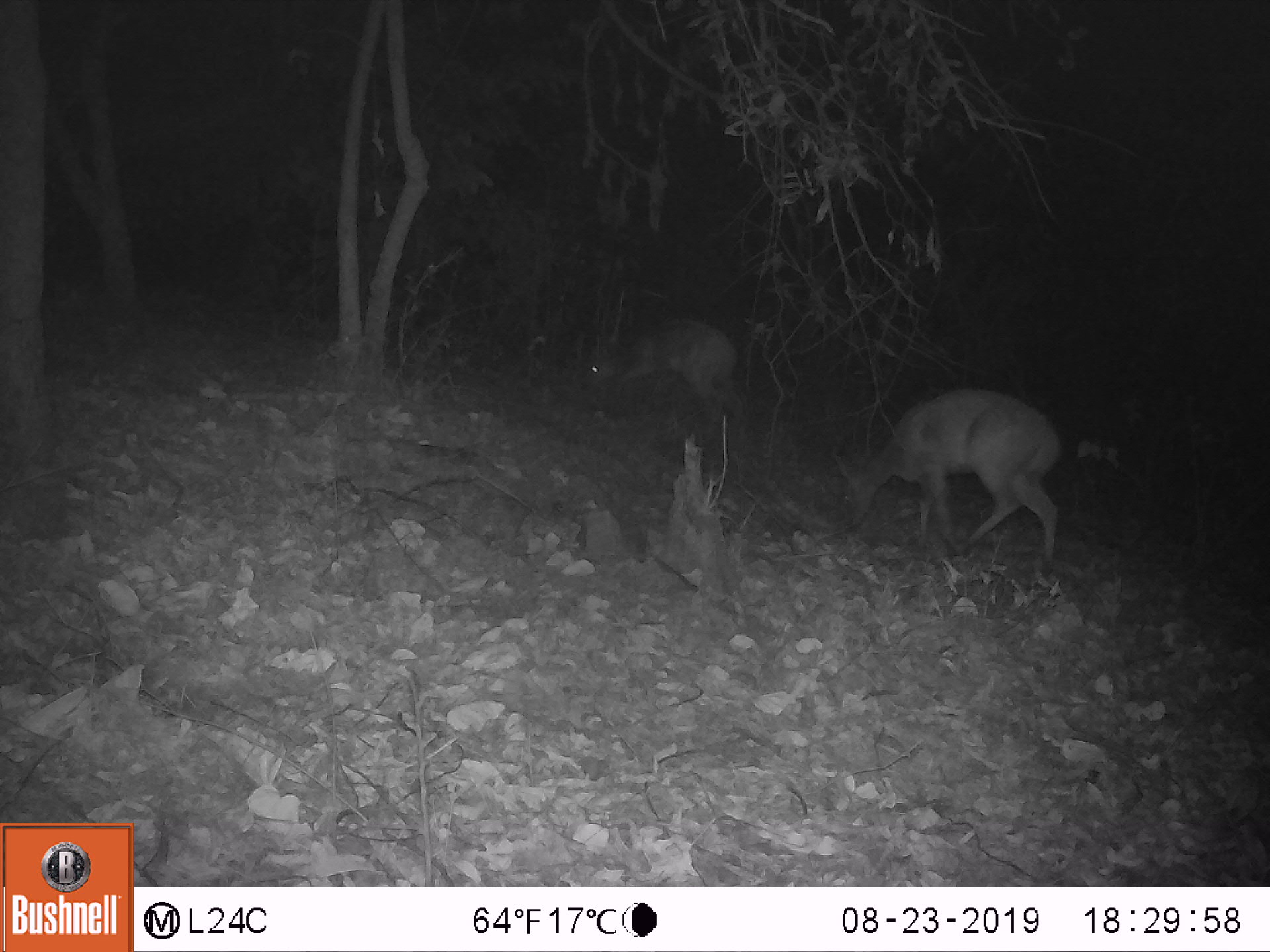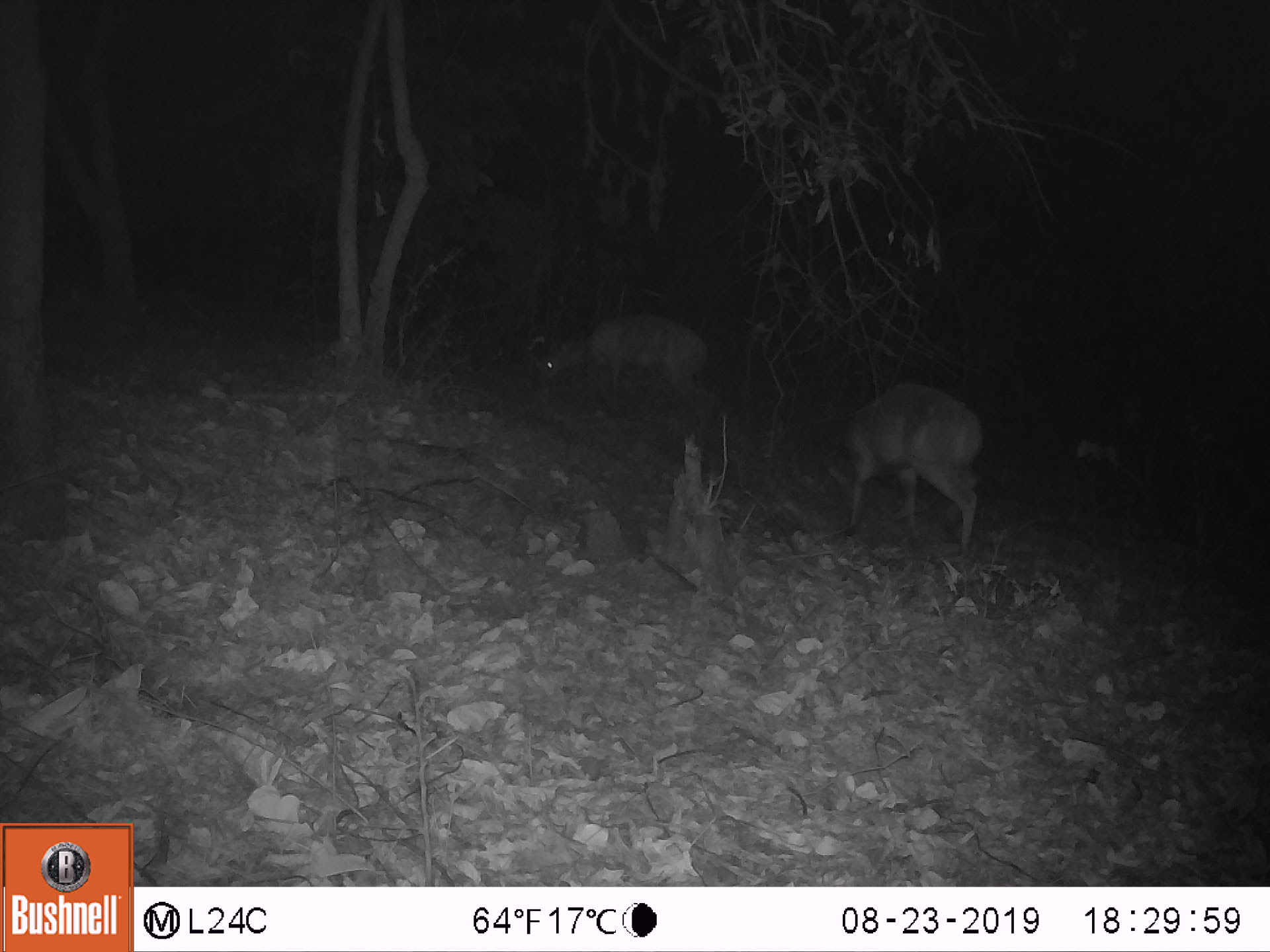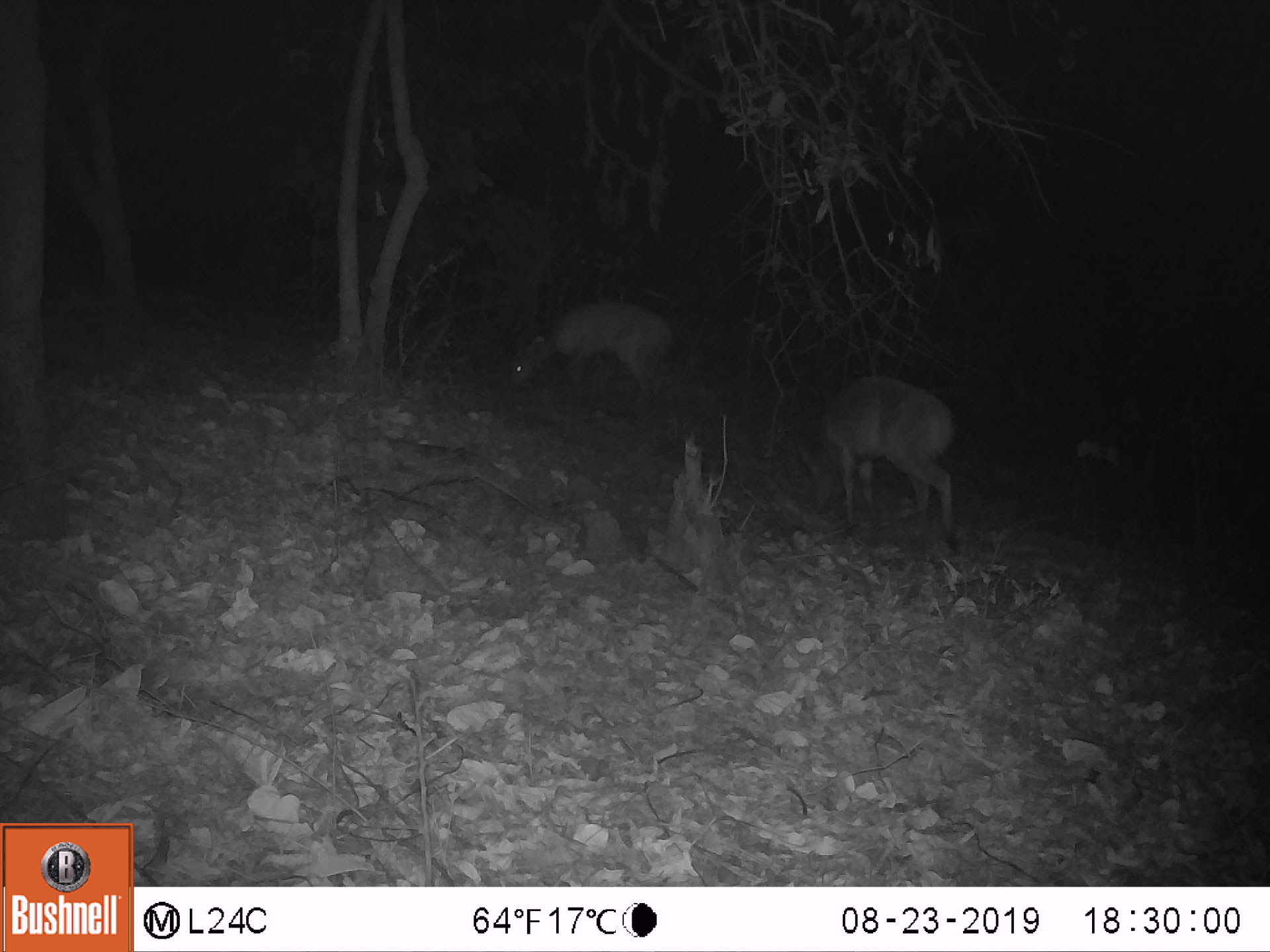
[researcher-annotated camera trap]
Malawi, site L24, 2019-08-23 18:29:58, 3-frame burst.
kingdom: Animalia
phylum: Chordata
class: Mammalia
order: Artiodactyla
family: Bovidae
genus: Tragelaphus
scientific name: Tragelaphus sylvaticus sylvaticus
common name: cape bushbuck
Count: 2.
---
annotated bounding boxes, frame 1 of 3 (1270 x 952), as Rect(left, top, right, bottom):
cape bushbuck: Rect(828, 373, 1064, 557); Rect(582, 305, 744, 422)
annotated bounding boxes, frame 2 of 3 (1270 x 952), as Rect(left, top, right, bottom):
cape bushbuck: Rect(789, 369, 985, 551); Rect(527, 309, 716, 411)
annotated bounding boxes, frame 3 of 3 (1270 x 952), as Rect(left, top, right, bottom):
cape bushbuck: Rect(810, 373, 964, 516); Rect(506, 298, 685, 396)